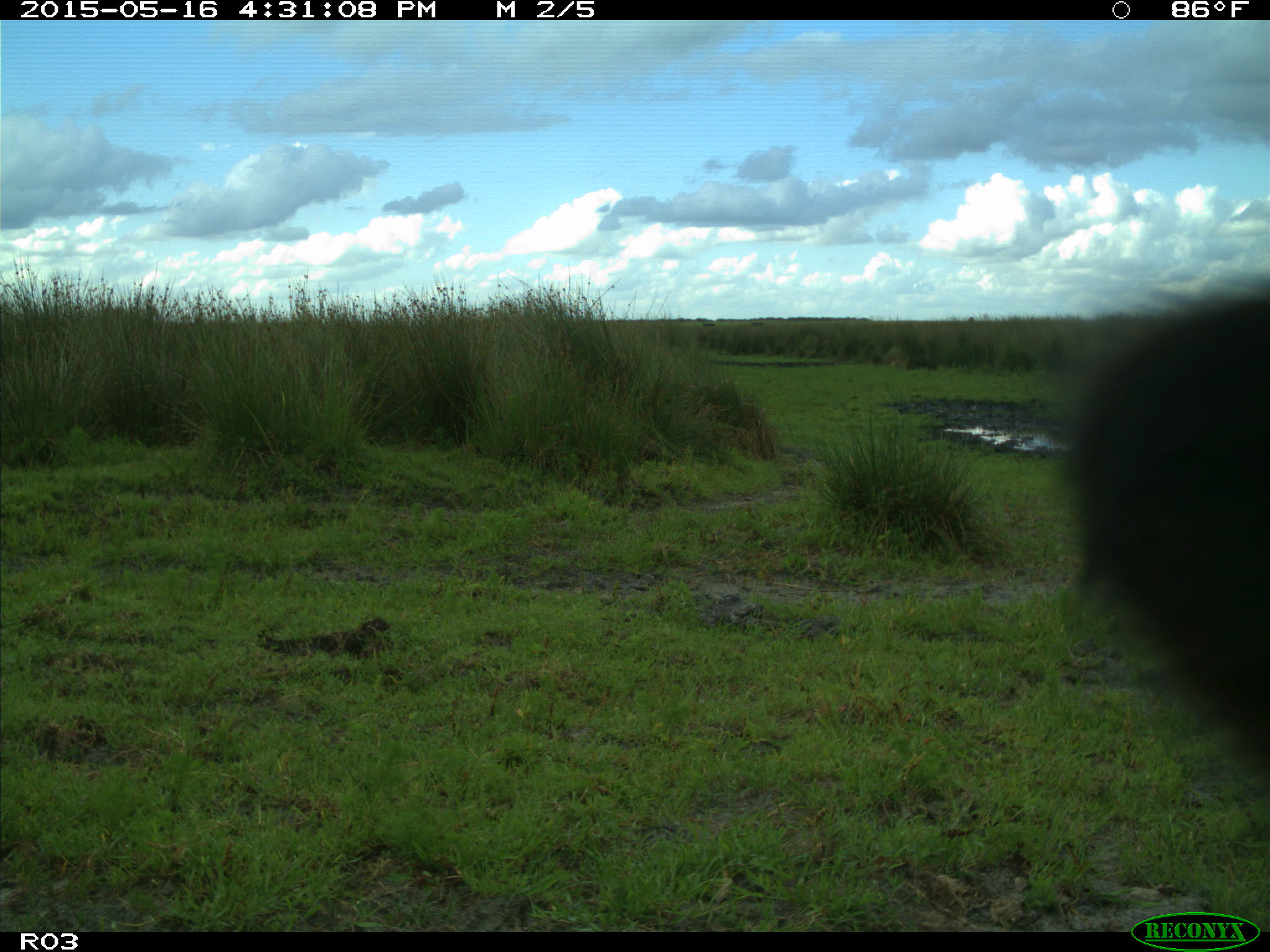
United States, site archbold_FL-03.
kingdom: Animalia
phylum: Chordata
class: Mammalia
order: Artiodactyla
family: Bovidae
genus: Bos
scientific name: Bos taurus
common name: domestic cow